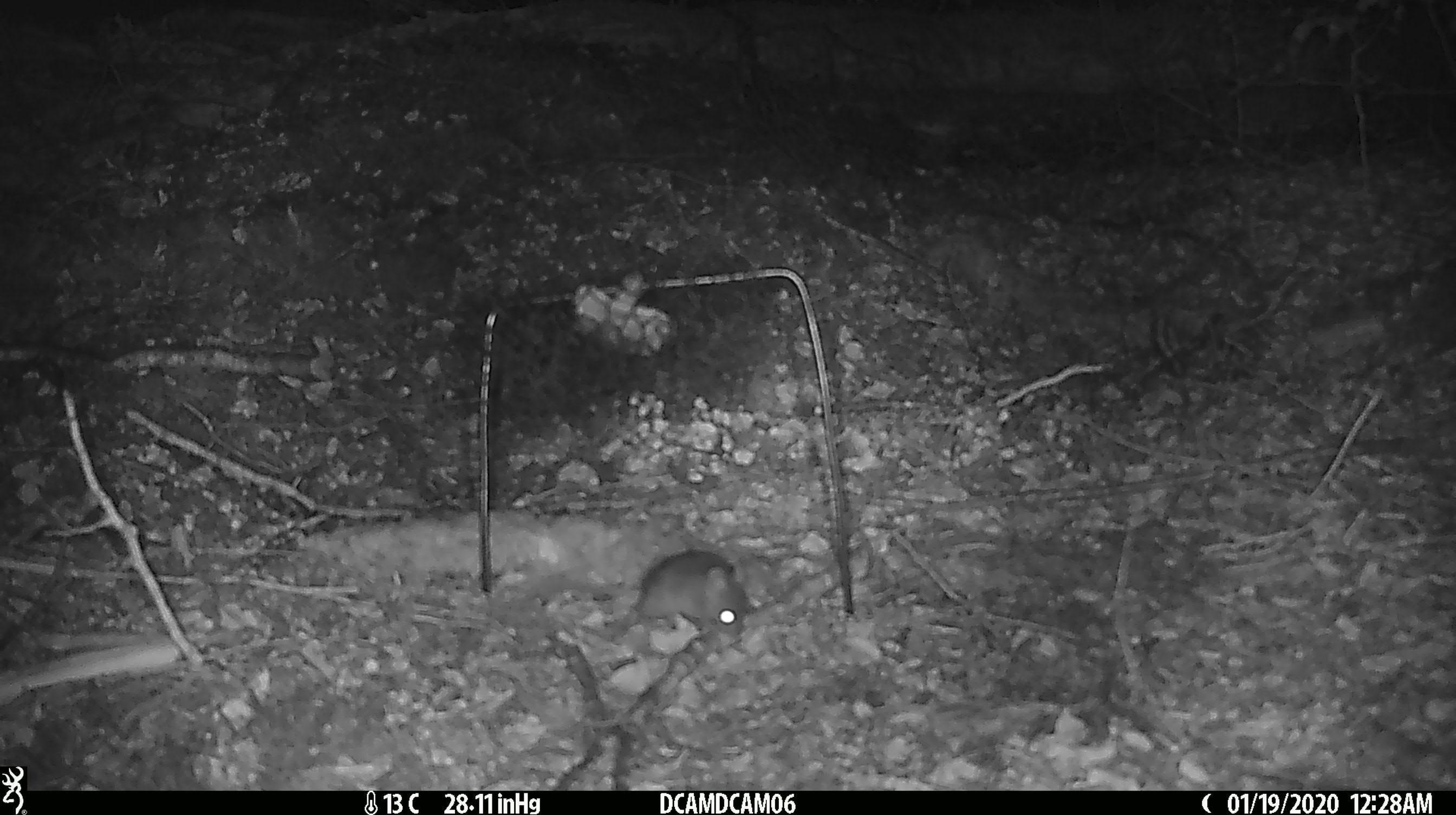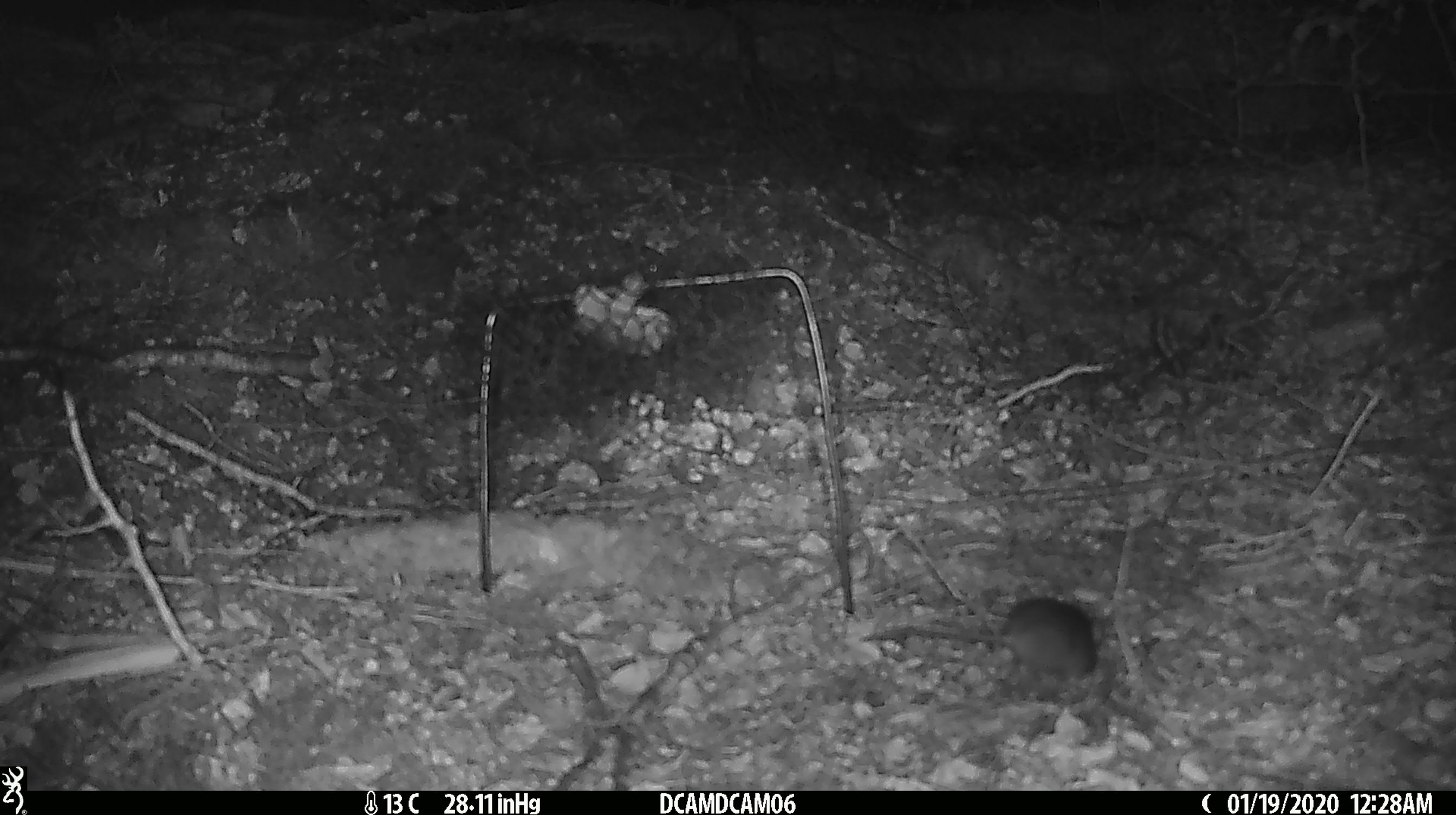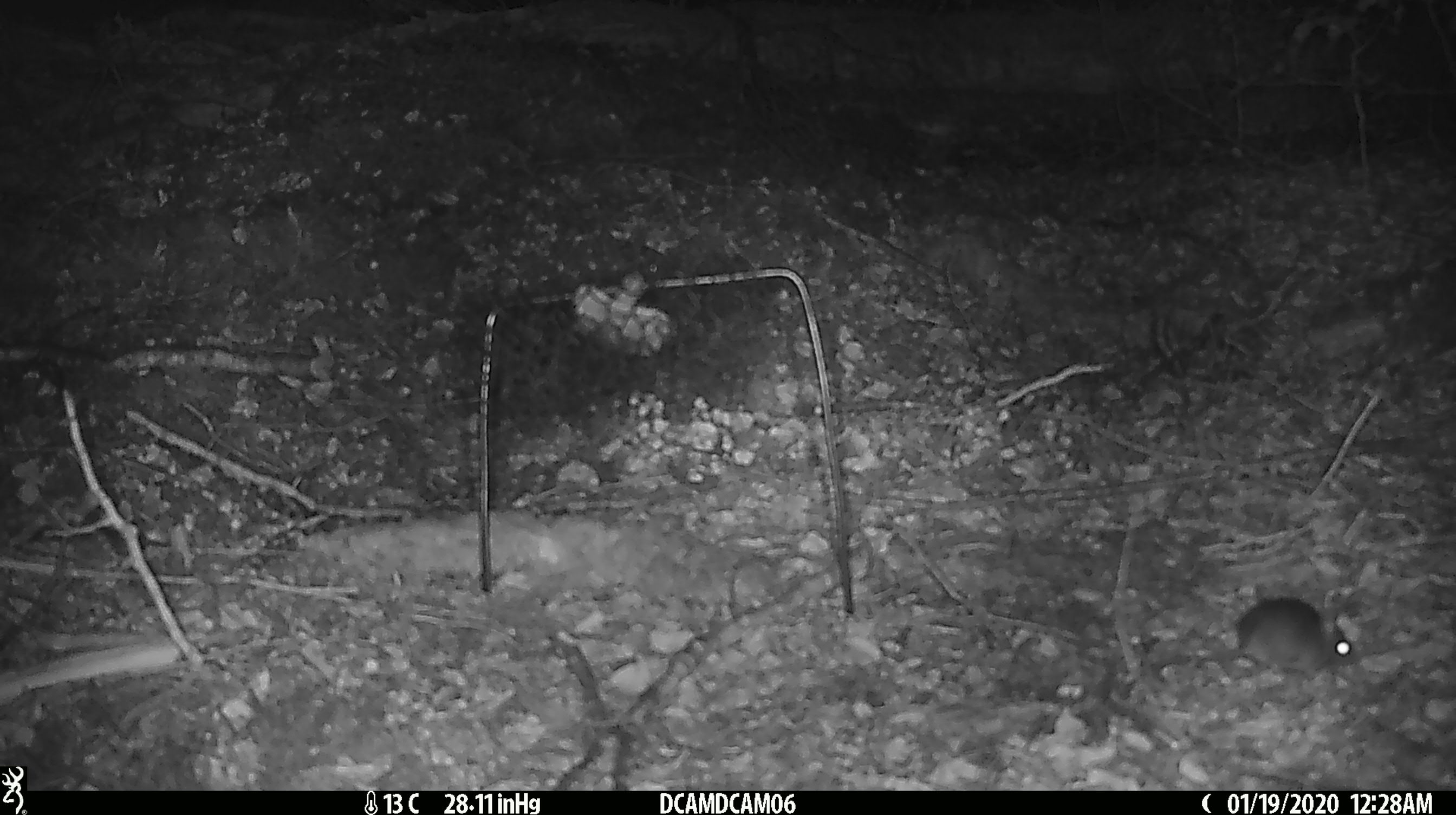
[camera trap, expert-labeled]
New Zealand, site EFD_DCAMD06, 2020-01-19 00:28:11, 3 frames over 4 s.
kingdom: Animalia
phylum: Chordata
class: Mammalia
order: Rodentia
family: Muridae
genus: Mus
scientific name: Mus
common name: mouse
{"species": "mouse (Mus)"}